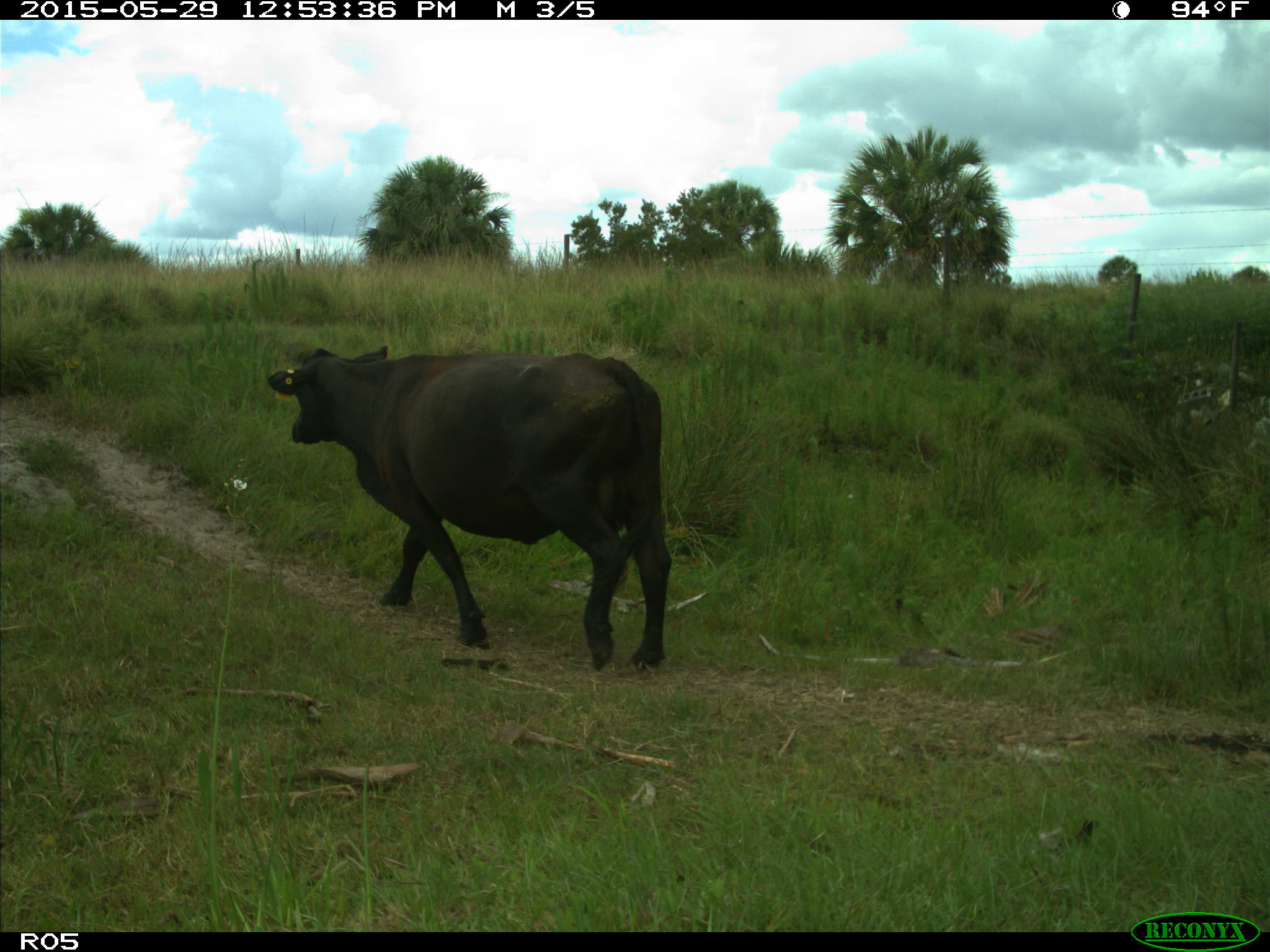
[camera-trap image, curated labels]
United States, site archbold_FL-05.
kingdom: Animalia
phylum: Chordata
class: Mammalia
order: Artiodactyla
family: Bovidae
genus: Bos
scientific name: Bos taurus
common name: domestic cow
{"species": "Bos taurus (domestic cow)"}